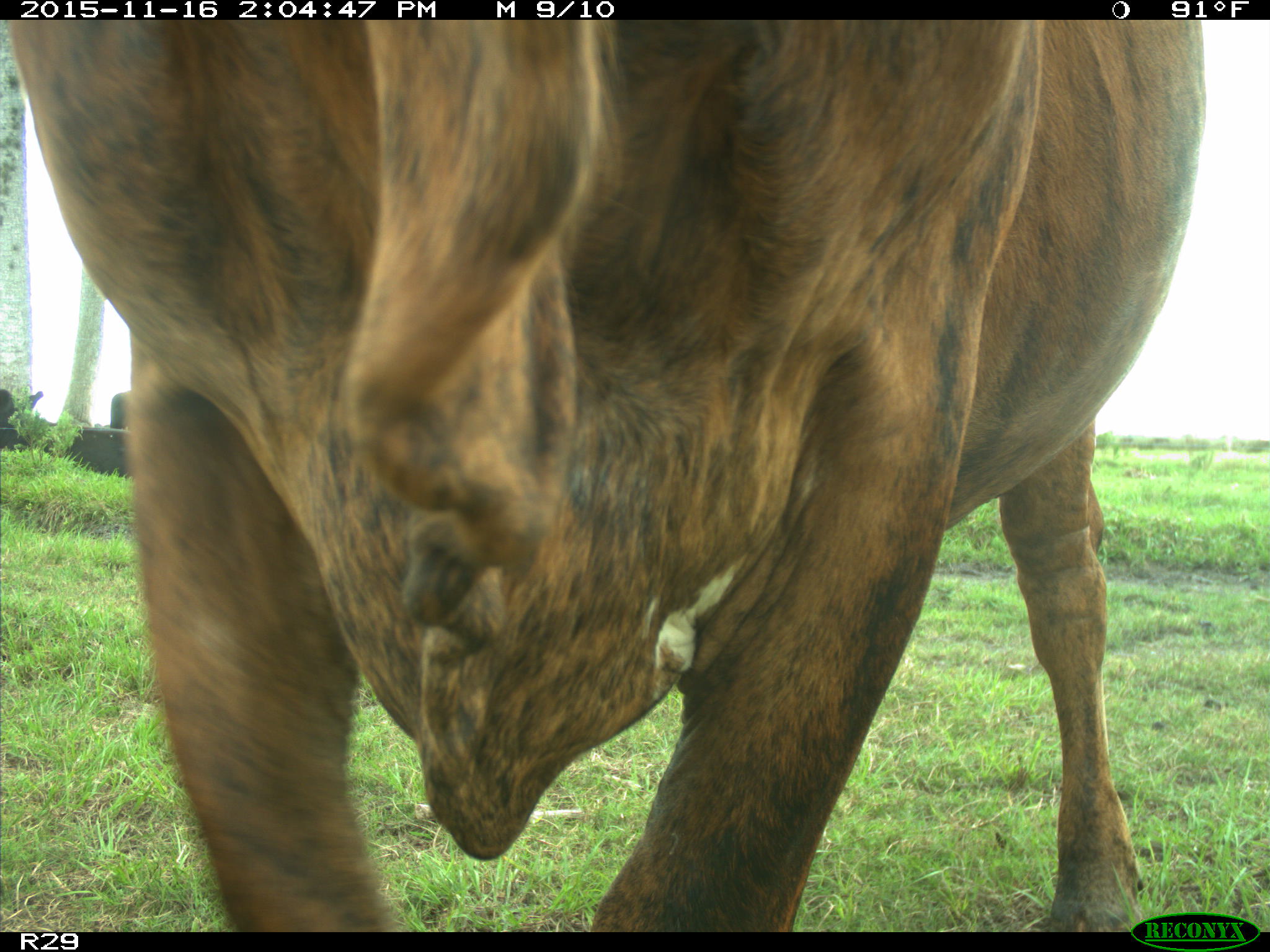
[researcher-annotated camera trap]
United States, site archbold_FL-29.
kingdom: Animalia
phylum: Chordata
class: Mammalia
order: Artiodactyla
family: Bovidae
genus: Bos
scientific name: Bos taurus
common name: domestic cow